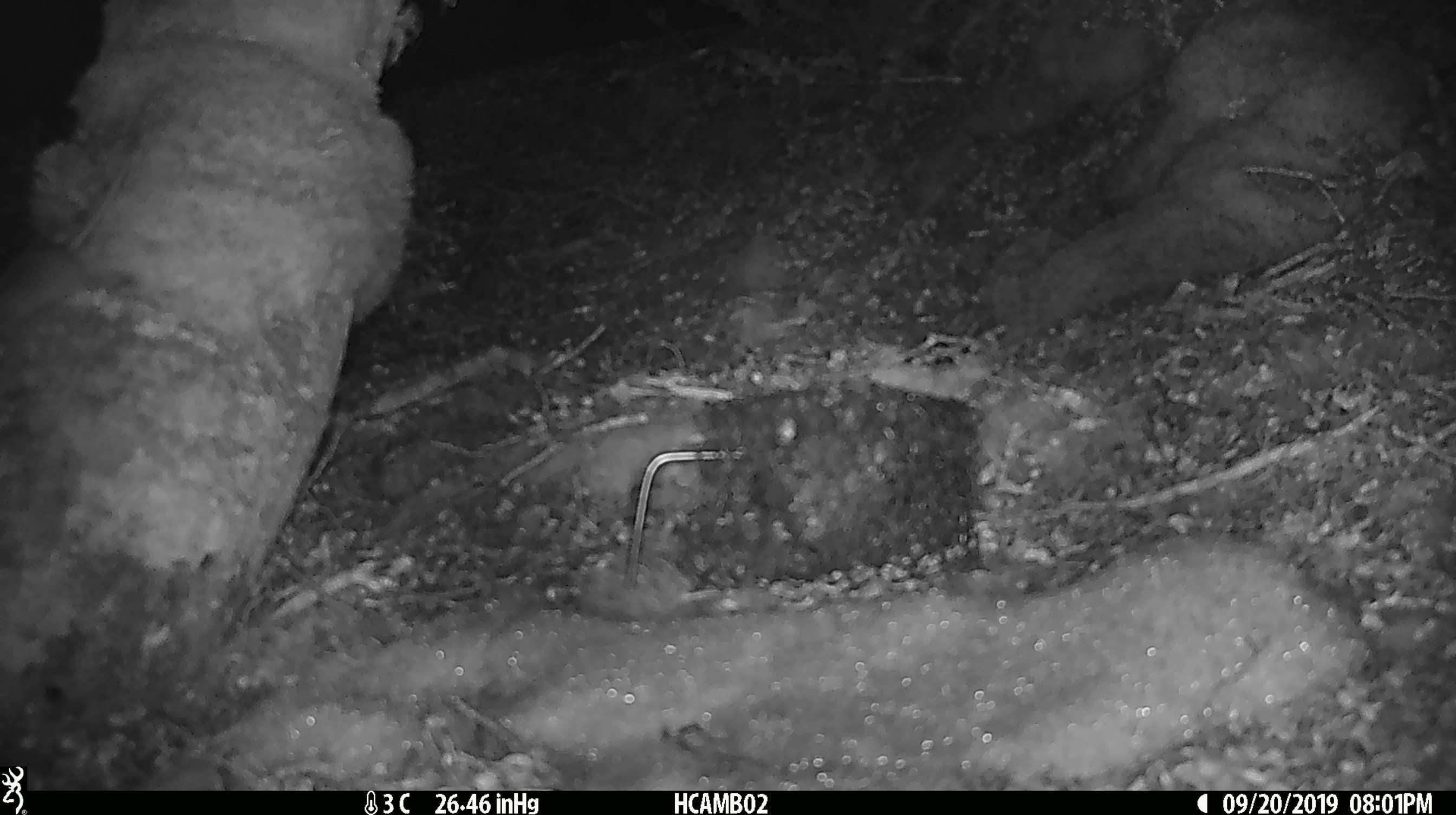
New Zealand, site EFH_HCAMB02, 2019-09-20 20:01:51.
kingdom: Animalia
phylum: Chordata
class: Mammalia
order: Rodentia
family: Muridae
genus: Mus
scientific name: Mus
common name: mouse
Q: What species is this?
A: Mouse (Mus).